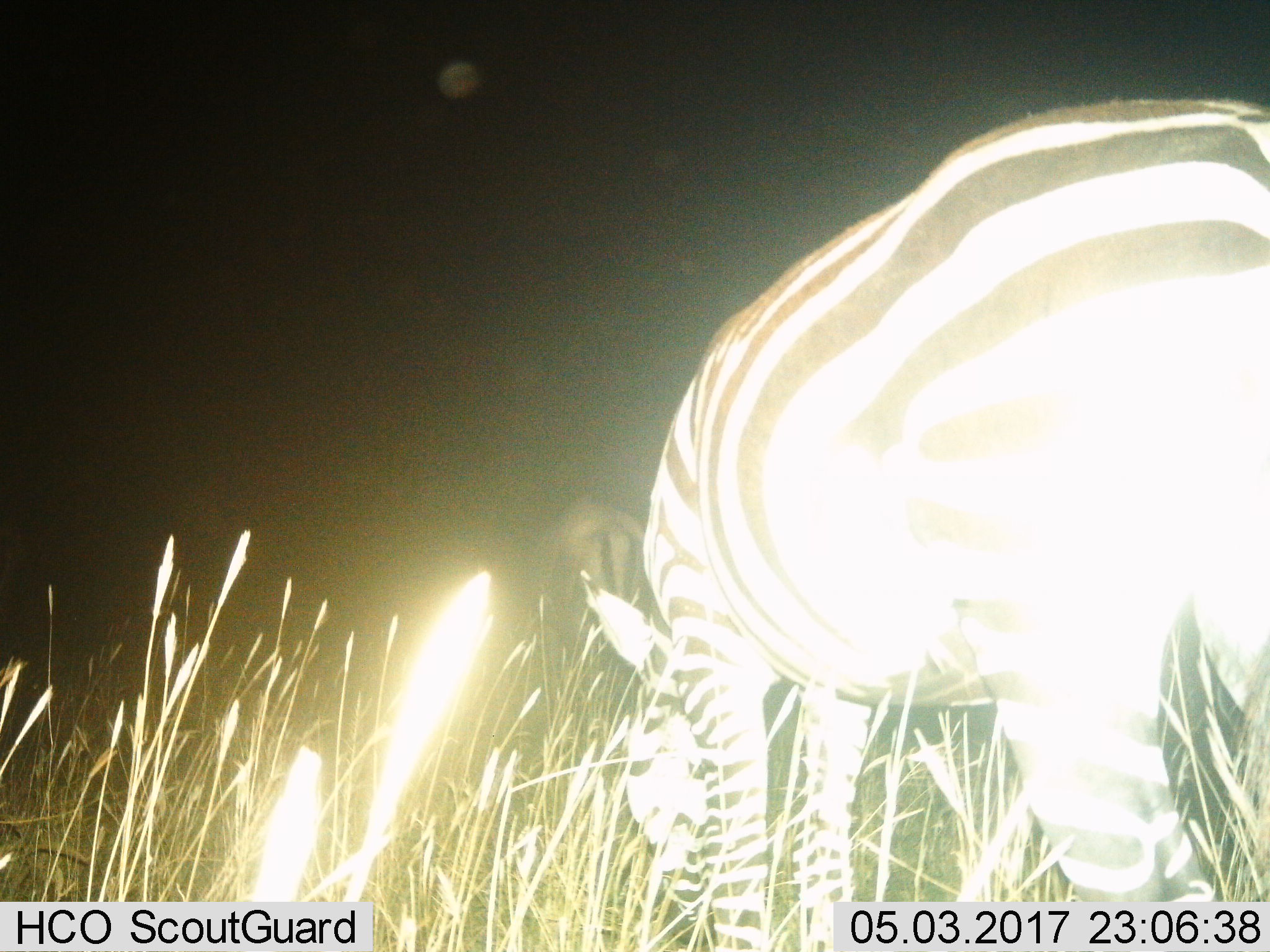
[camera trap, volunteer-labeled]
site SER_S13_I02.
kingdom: Animalia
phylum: Chordata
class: Mammalia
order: Perissodactyla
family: Equidae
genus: Equus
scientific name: Equus quagga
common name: plains zebra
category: zebraplains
Zebraplains (plains zebra) (Equus quagga), count 2. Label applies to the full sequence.